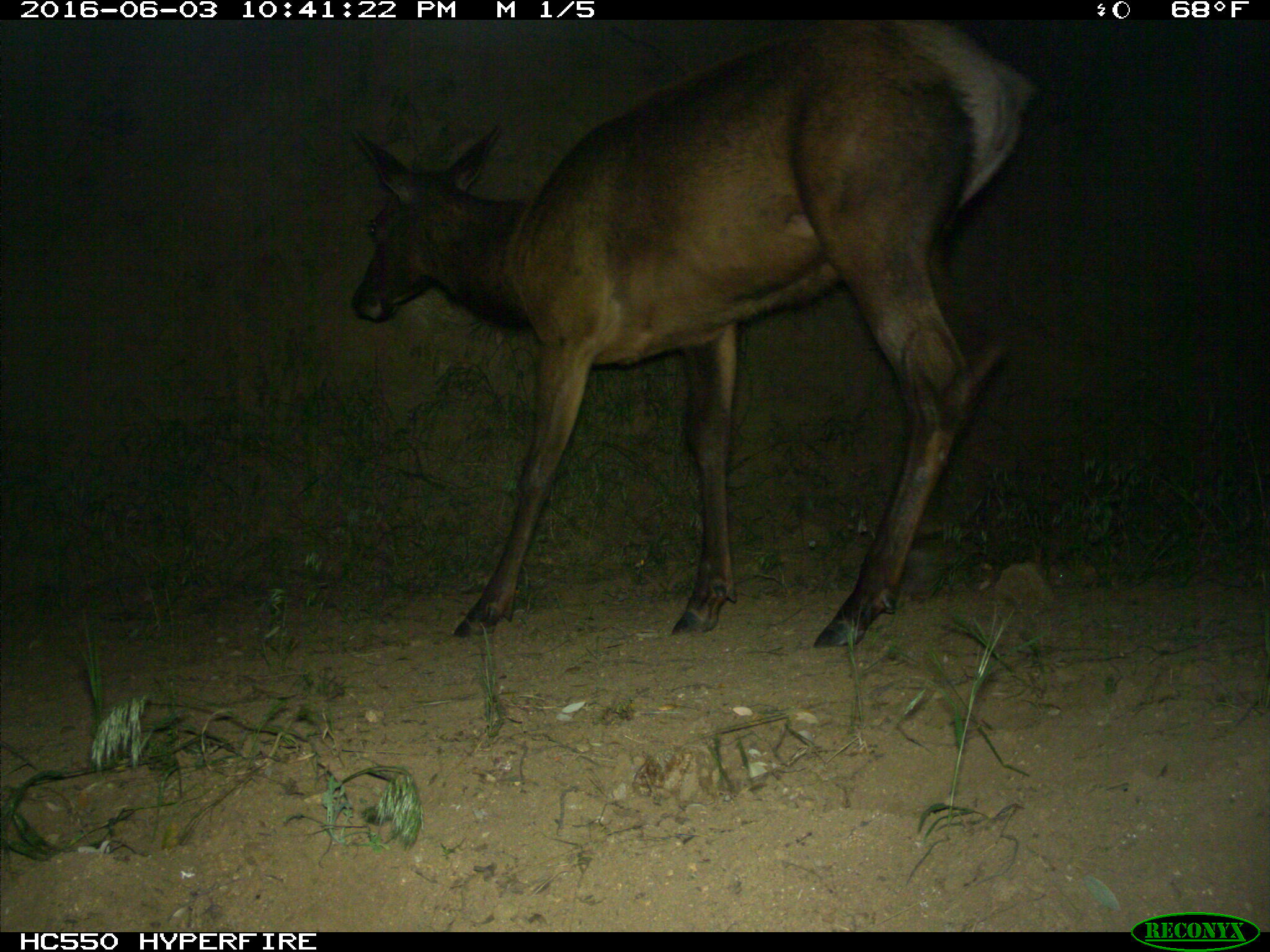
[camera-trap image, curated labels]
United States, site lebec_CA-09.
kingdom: Animalia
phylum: Chordata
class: Mammalia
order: Artiodactyla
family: Cervidae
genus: Cervus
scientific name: Cervus canadensis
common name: elk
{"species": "Cervus canadensis (elk)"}